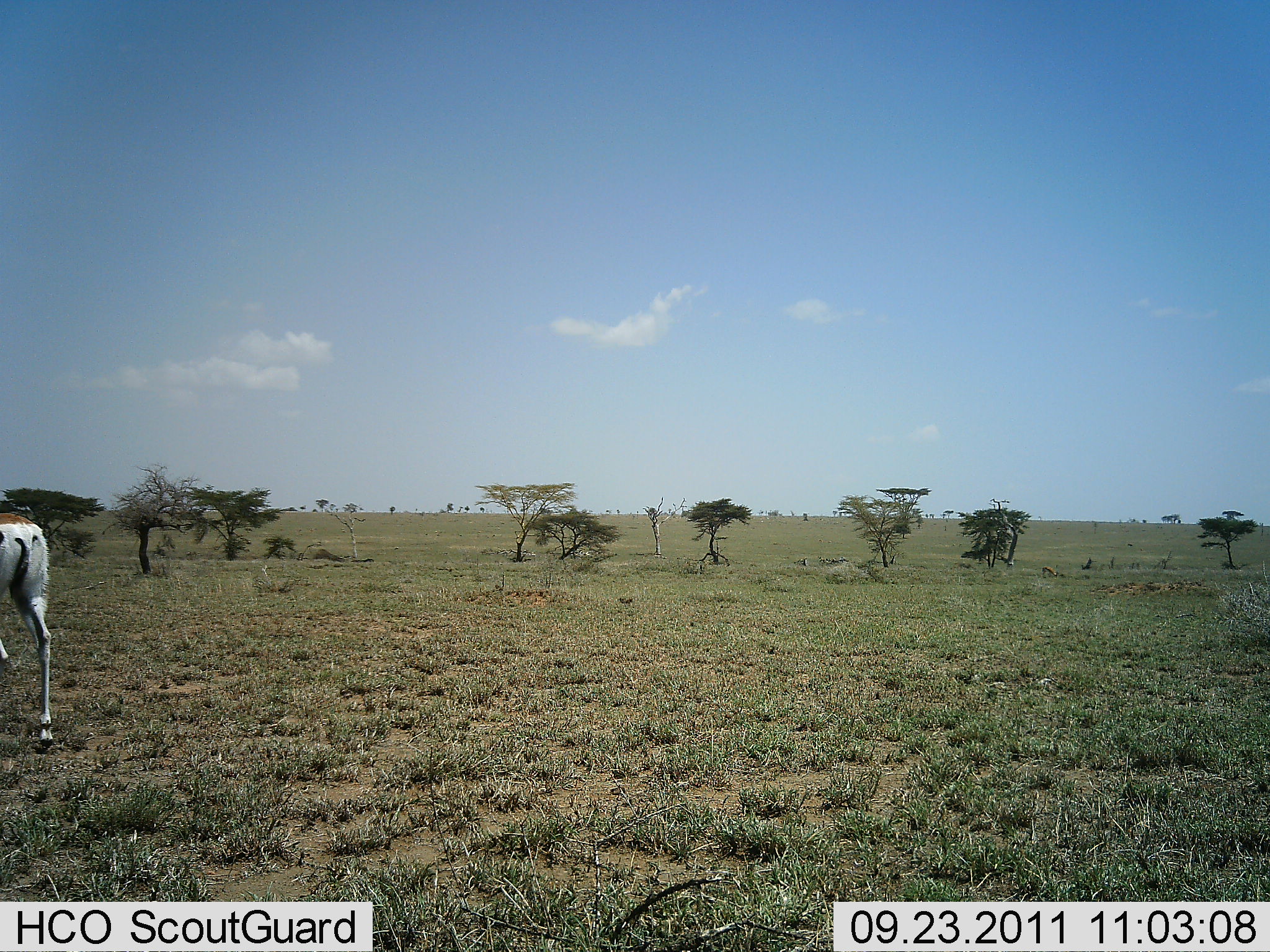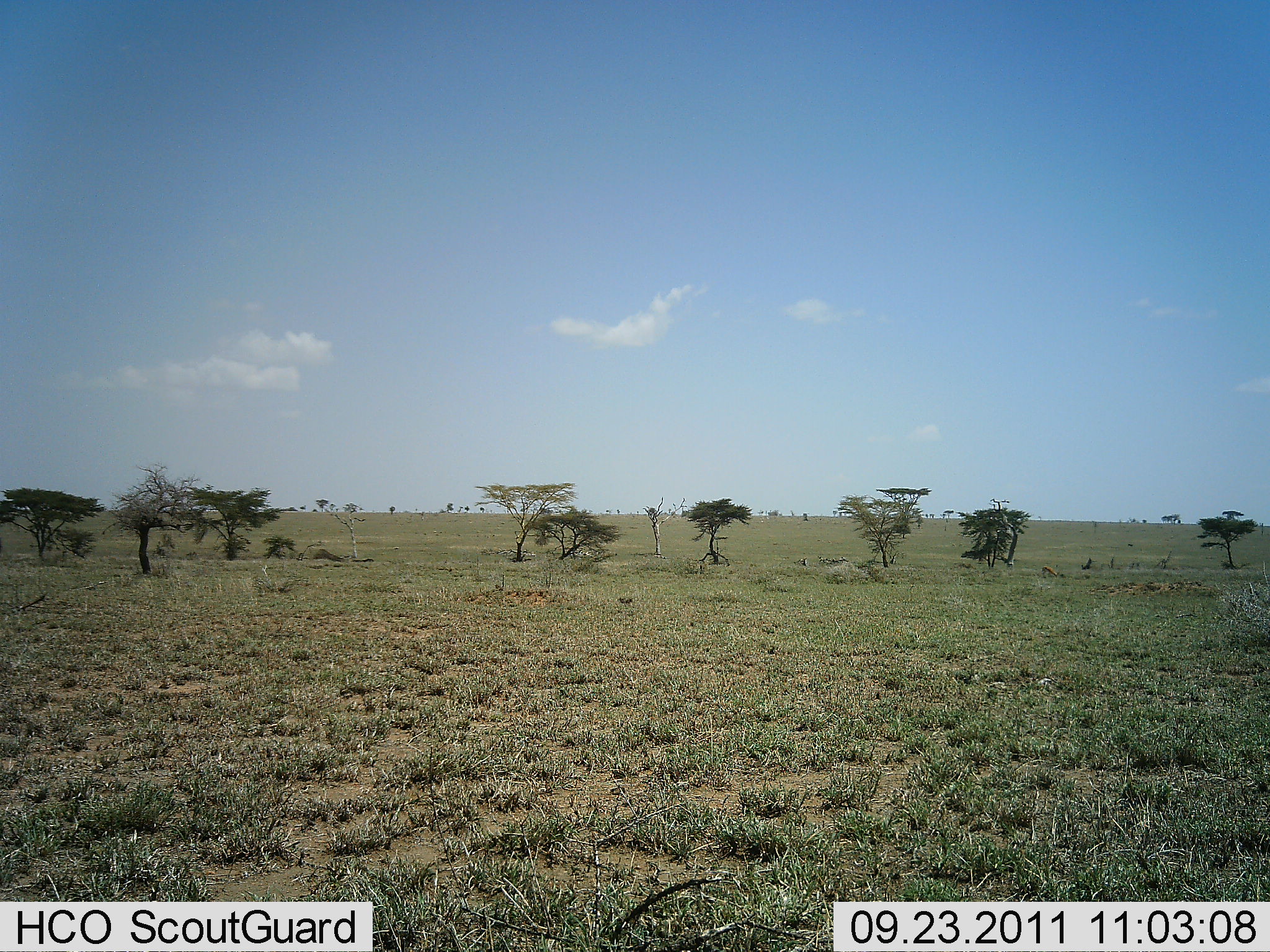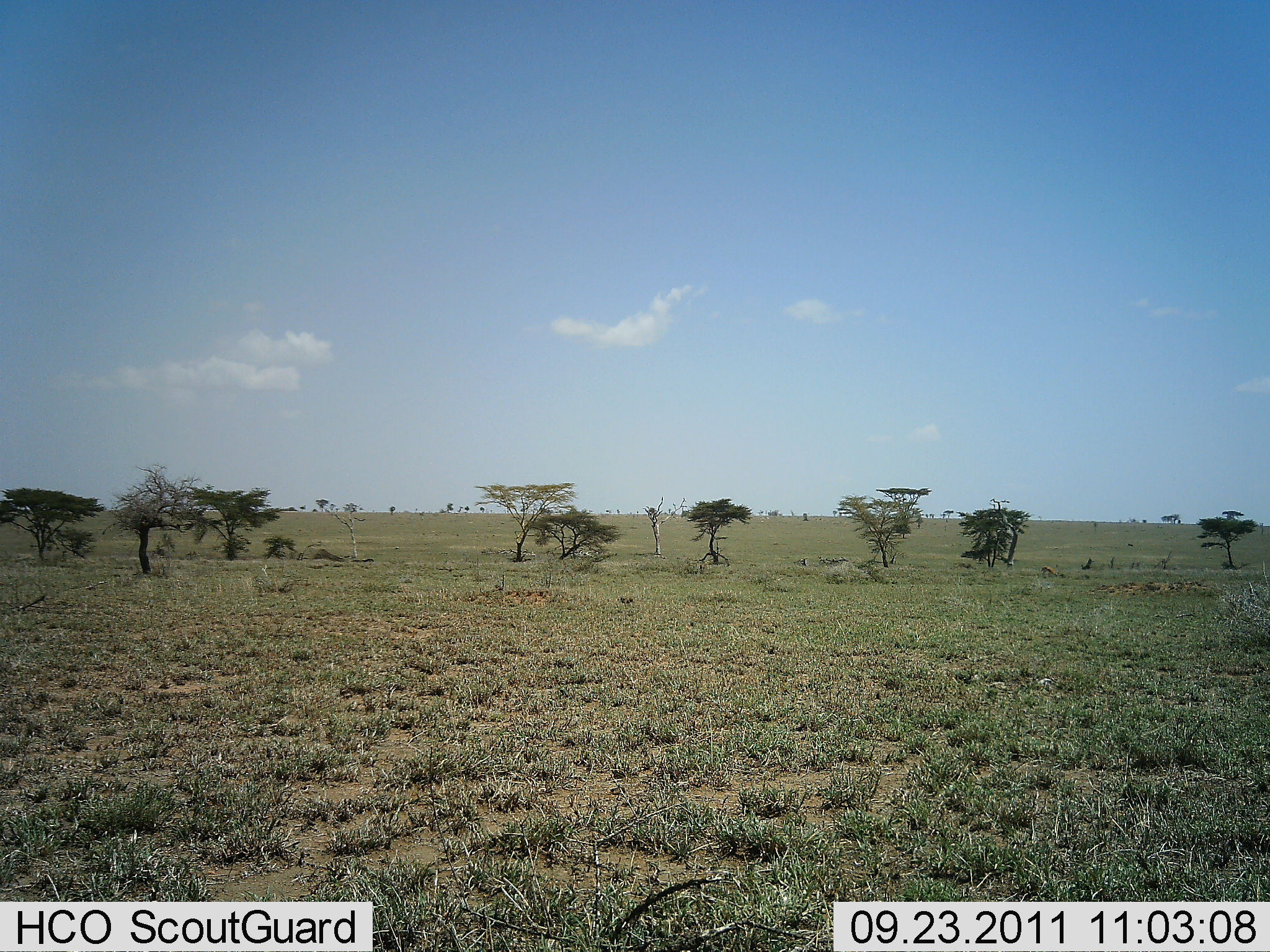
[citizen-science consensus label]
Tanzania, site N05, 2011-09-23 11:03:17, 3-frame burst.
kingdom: Animalia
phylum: Chordata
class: Mammalia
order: Artiodactyla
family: Bovidae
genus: Nanger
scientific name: Nanger granti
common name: grant's gazelle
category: gazellegrants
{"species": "gazellegrants (grant's gazelle) (Nanger granti)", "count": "1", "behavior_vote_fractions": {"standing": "15%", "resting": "0%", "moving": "85%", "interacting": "0%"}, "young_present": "0%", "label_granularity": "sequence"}